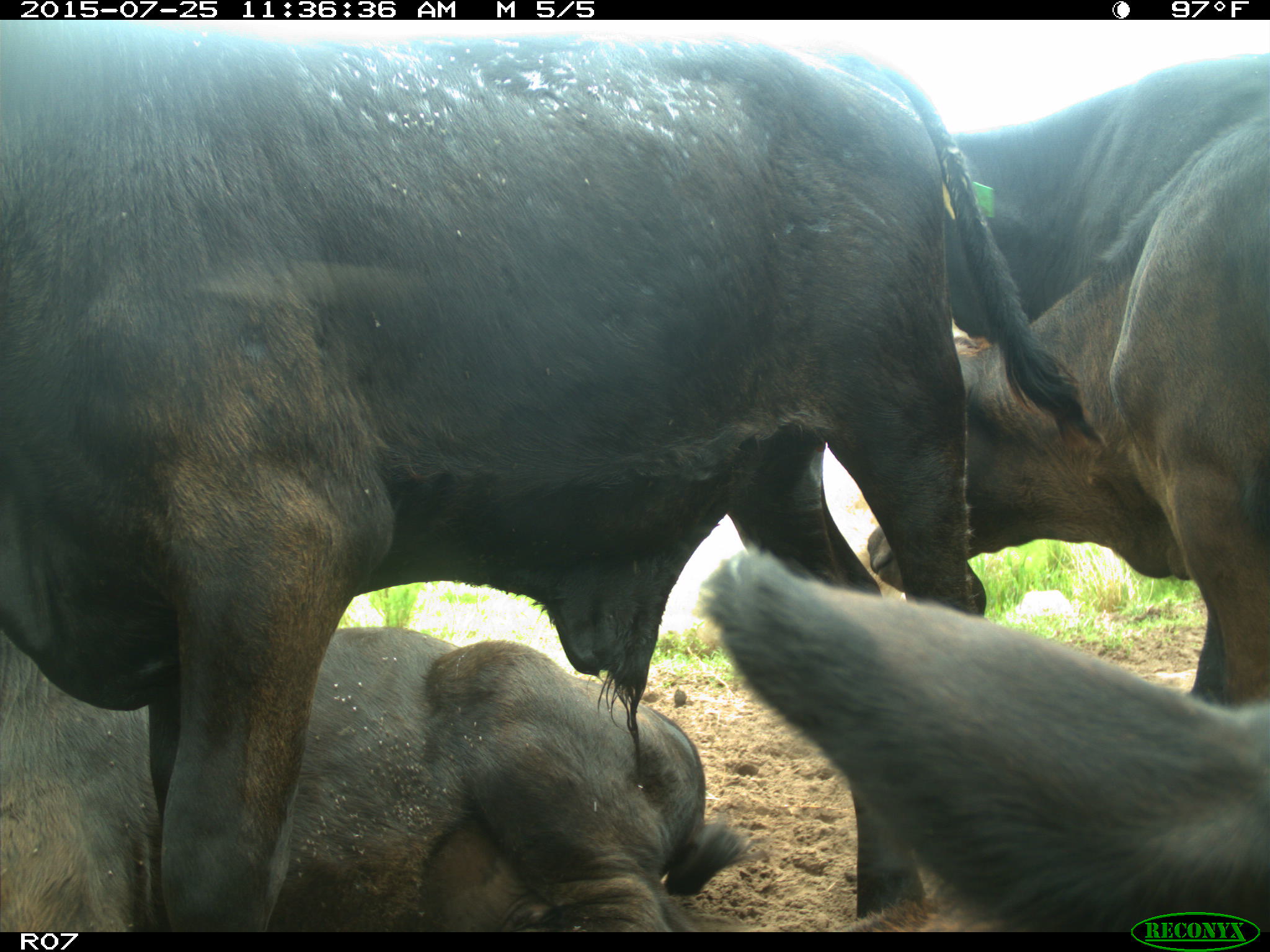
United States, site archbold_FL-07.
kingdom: Animalia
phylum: Chordata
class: Mammalia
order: Artiodactyla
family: Bovidae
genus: Bos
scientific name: Bos taurus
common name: domestic cow